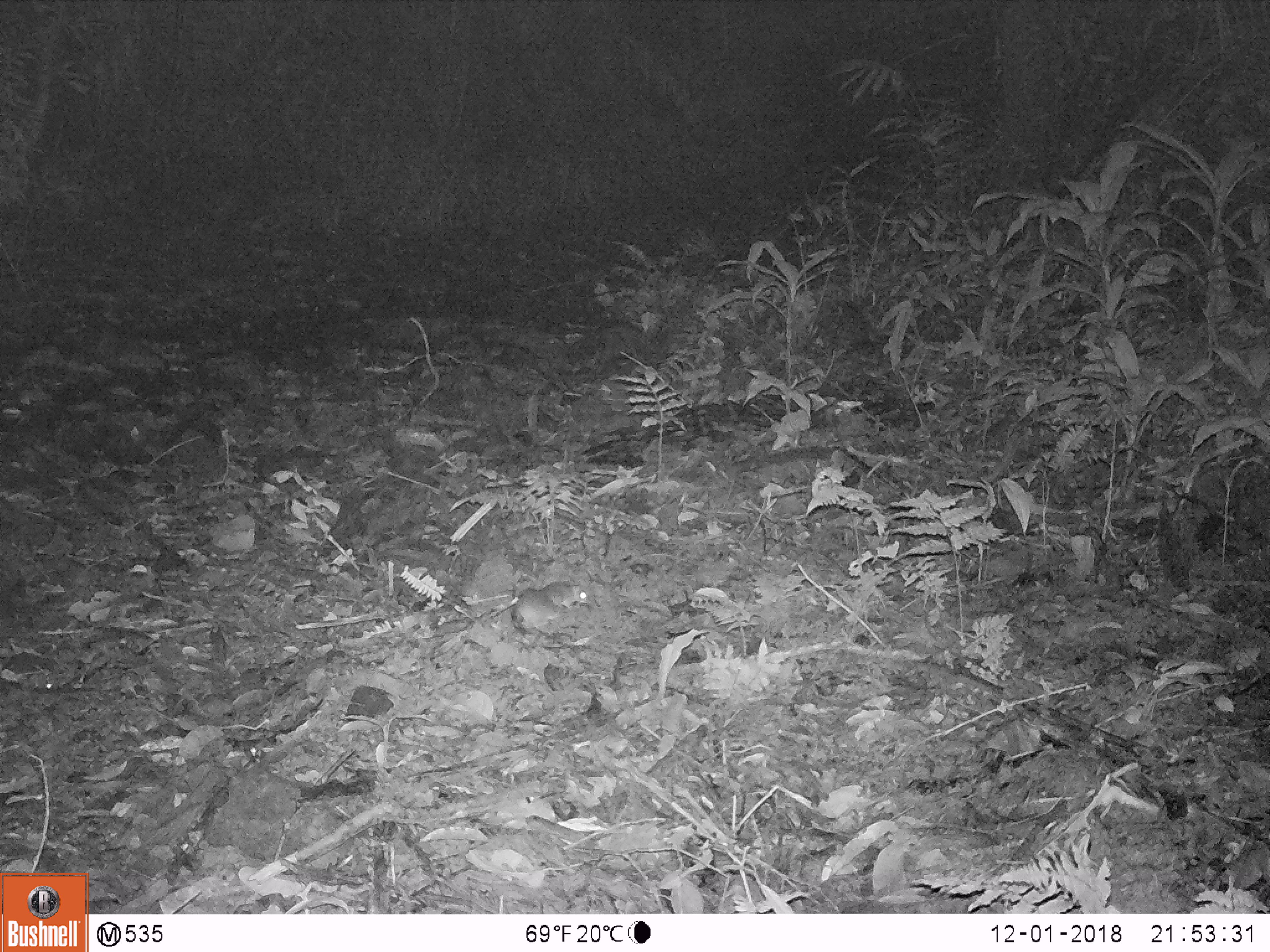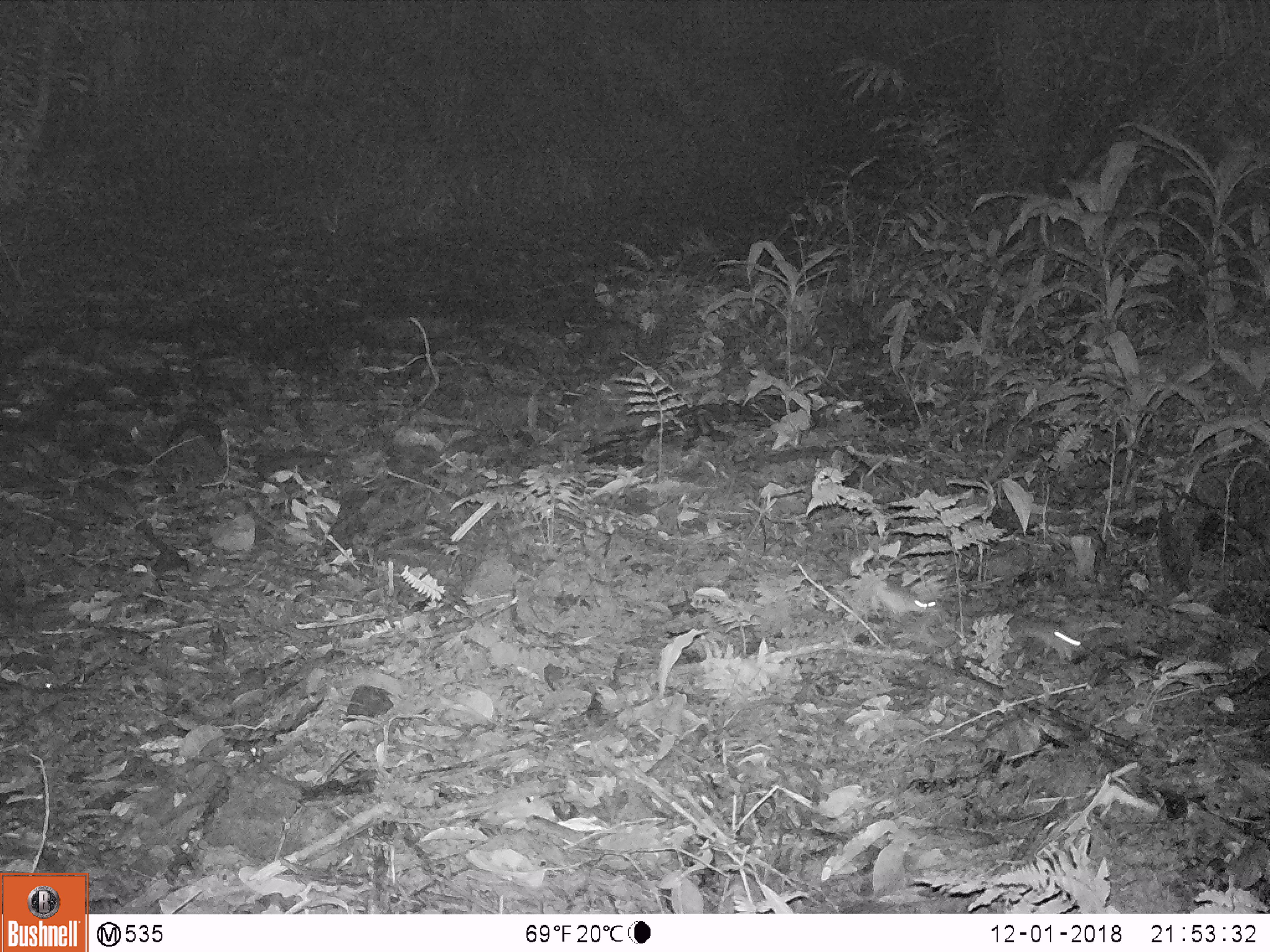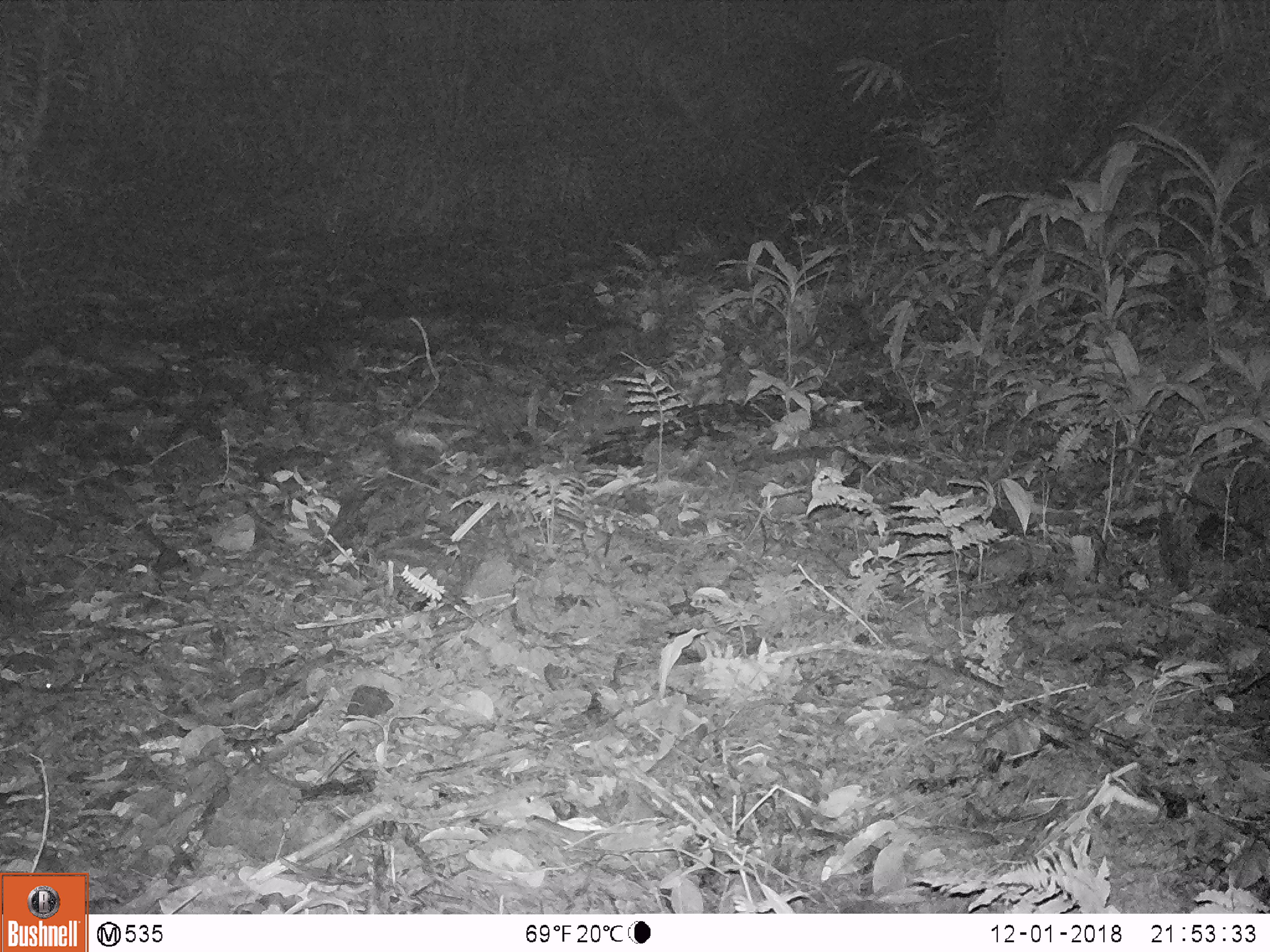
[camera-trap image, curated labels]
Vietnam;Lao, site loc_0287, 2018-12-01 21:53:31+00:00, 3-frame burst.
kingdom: Animalia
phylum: Chordata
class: Mammalia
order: Rodentia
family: Muridae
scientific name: Muridae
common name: old-world mice and rats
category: unidentified murid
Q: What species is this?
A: Unidentified murid (old-world mice and rats) (Muridae).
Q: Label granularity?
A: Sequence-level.